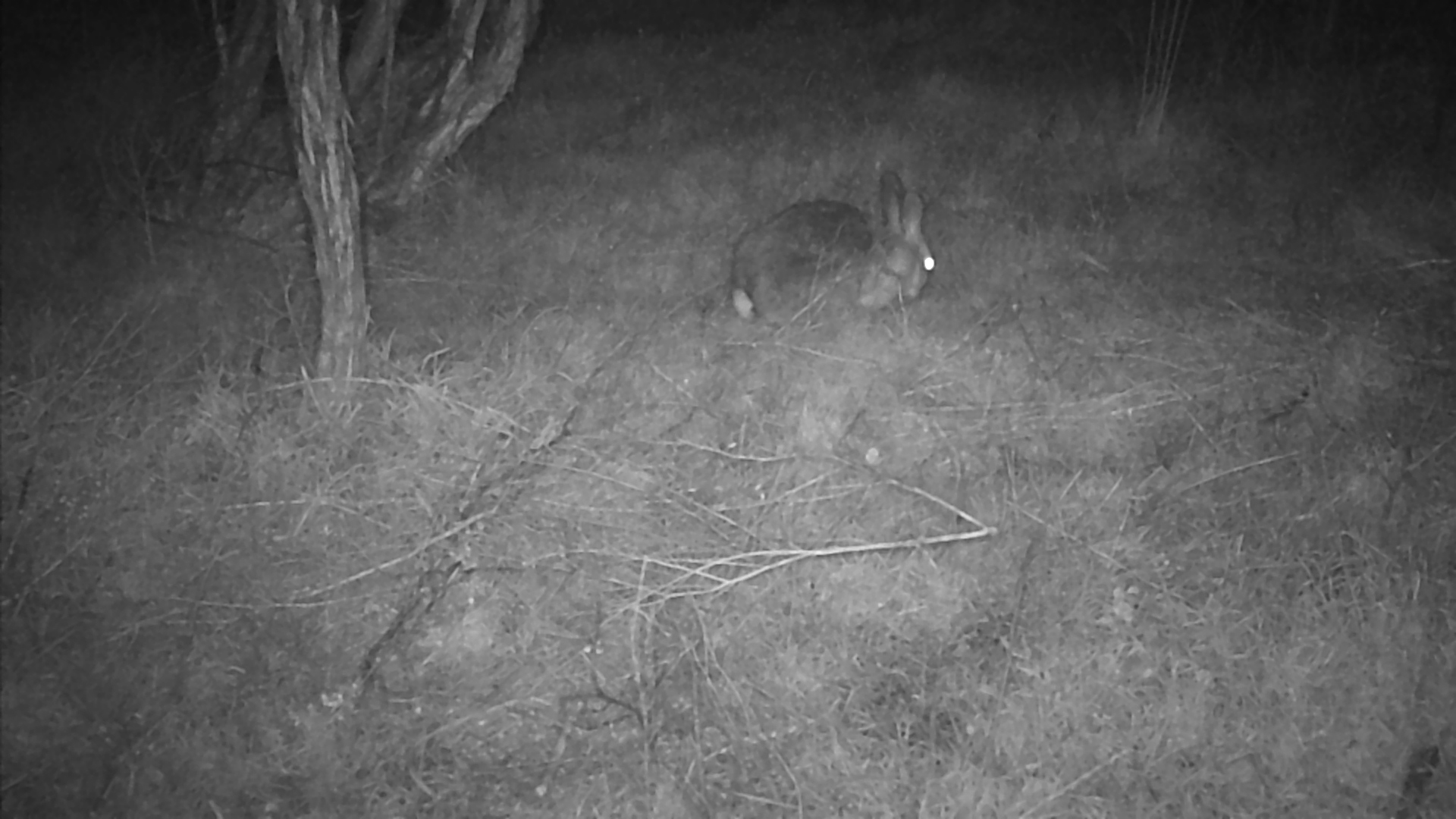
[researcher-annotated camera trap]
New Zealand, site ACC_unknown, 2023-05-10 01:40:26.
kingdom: Animalia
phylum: Chordata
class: Mammalia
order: Lagomorpha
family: Leporidae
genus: Oryctolagus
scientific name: Oryctolagus cuniculus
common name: european rabbit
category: rabbit